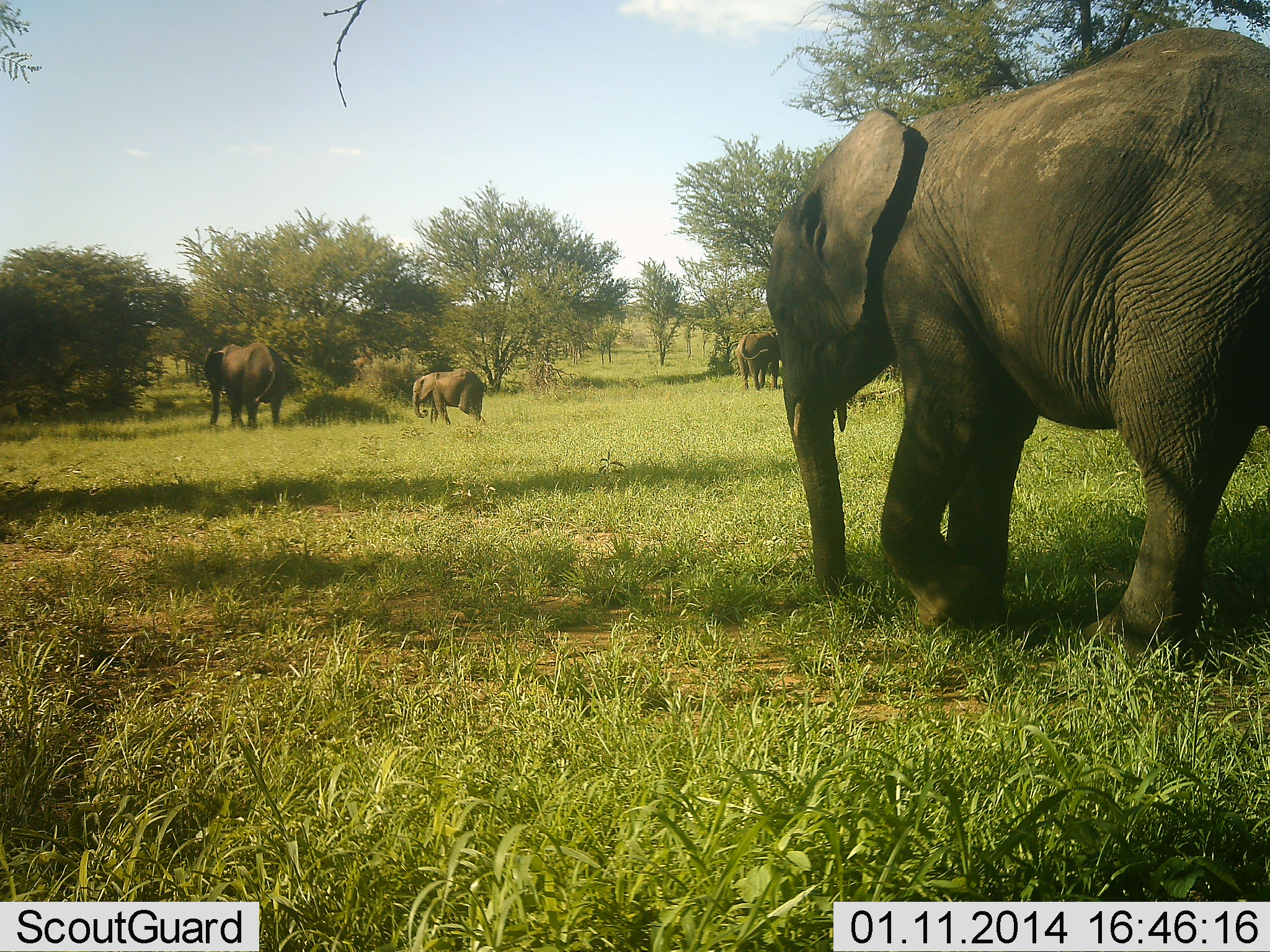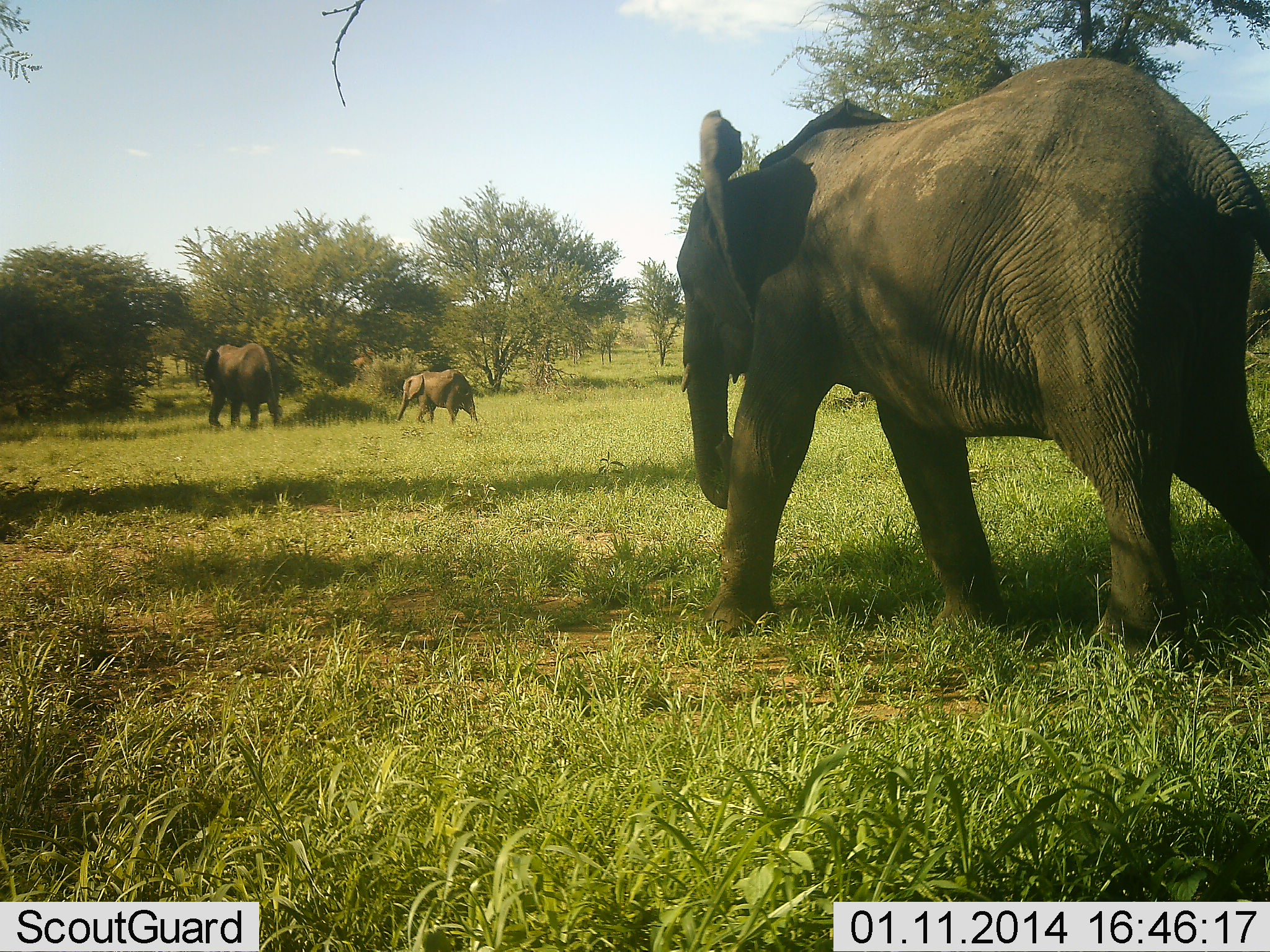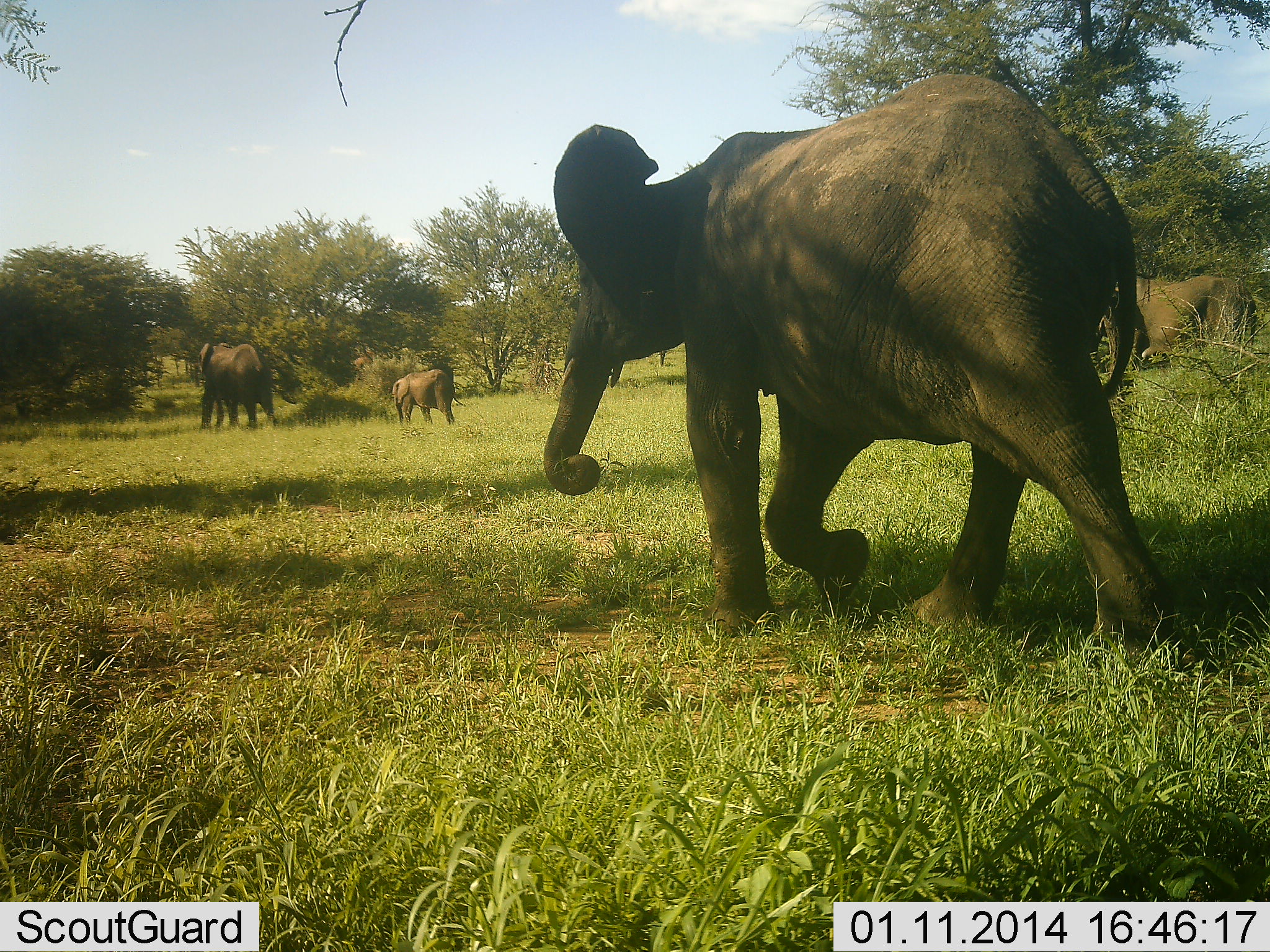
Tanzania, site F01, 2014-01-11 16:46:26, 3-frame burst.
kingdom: Animalia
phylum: Chordata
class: Mammalia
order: Proboscidea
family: Elephantidae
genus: Loxodonta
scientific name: Loxodonta africana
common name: african bush elephant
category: elephant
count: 5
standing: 30%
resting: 0%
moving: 100%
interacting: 0%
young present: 80%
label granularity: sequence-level